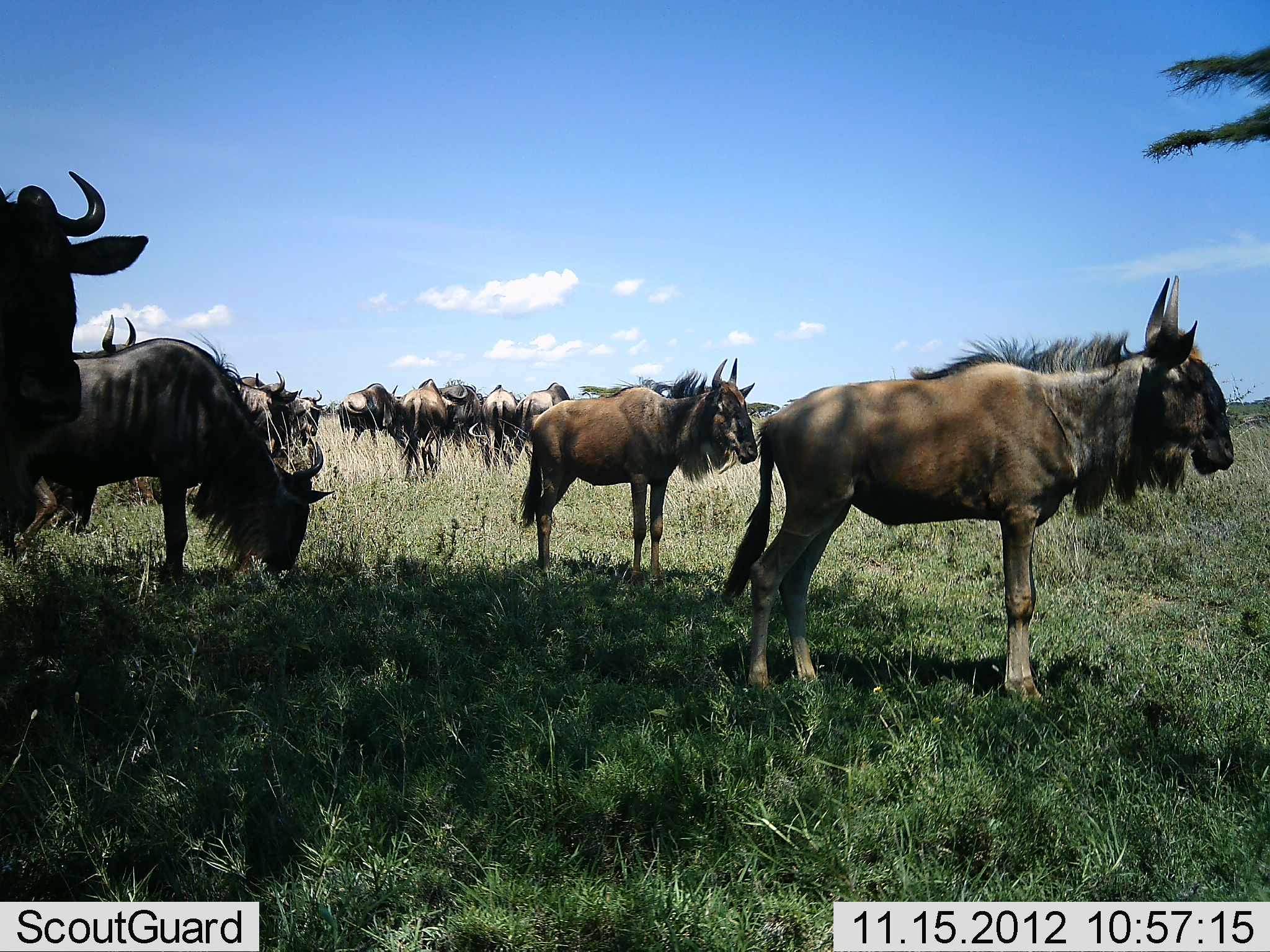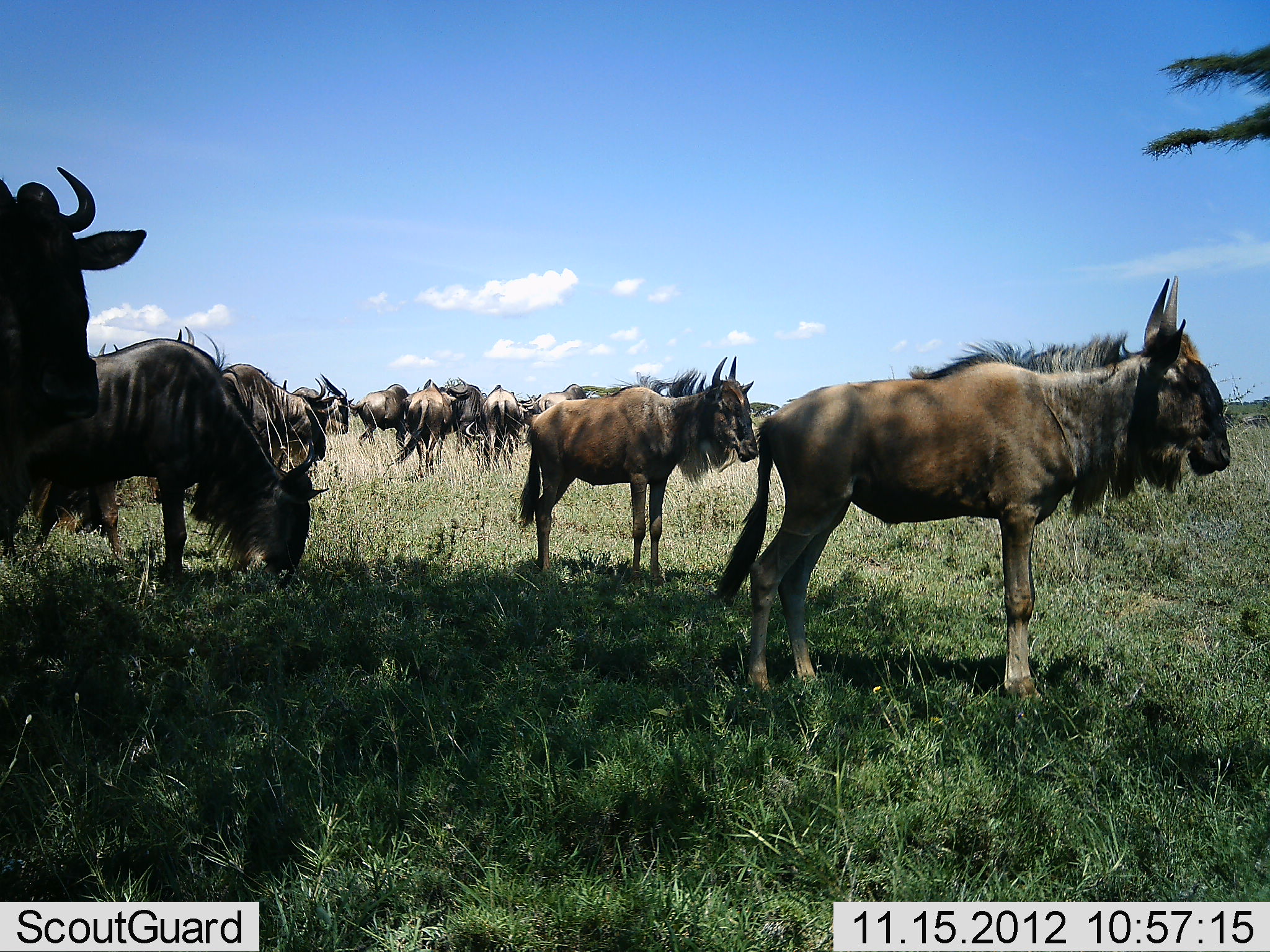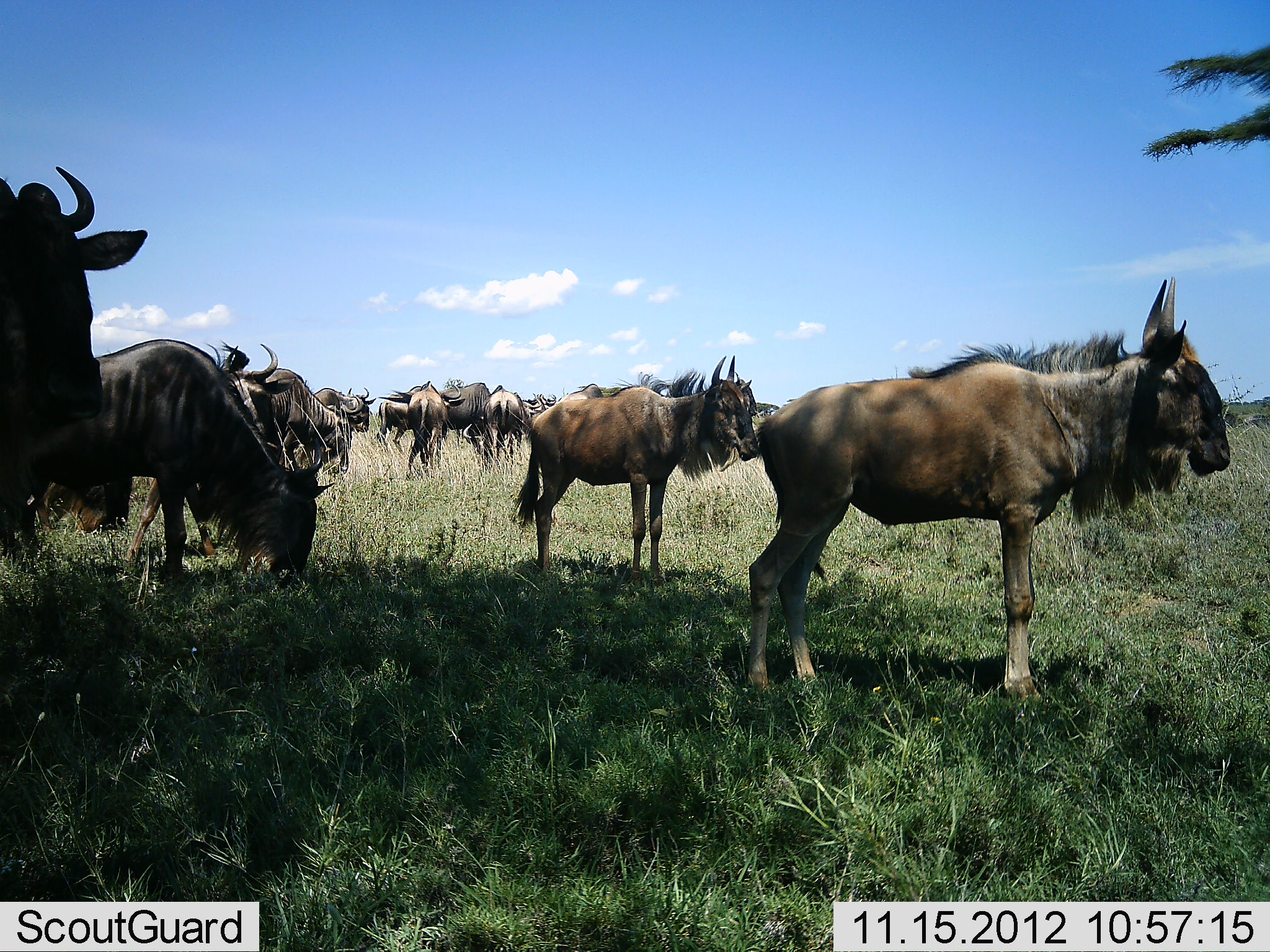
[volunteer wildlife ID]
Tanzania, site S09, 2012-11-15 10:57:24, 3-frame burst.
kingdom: Animalia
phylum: Chordata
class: Mammalia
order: Artiodactyla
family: Bovidae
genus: Connochaetes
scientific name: Connochaetes taurinus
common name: blue wildebeest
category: wildebeest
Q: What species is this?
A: Wildebeest (blue wildebeest) (Connochaetes taurinus).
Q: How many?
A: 11-50.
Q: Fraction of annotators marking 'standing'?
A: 94%.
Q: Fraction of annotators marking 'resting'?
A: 12%.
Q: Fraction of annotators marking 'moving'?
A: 41%.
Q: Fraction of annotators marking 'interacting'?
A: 6%.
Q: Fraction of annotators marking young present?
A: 12%.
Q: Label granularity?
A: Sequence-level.